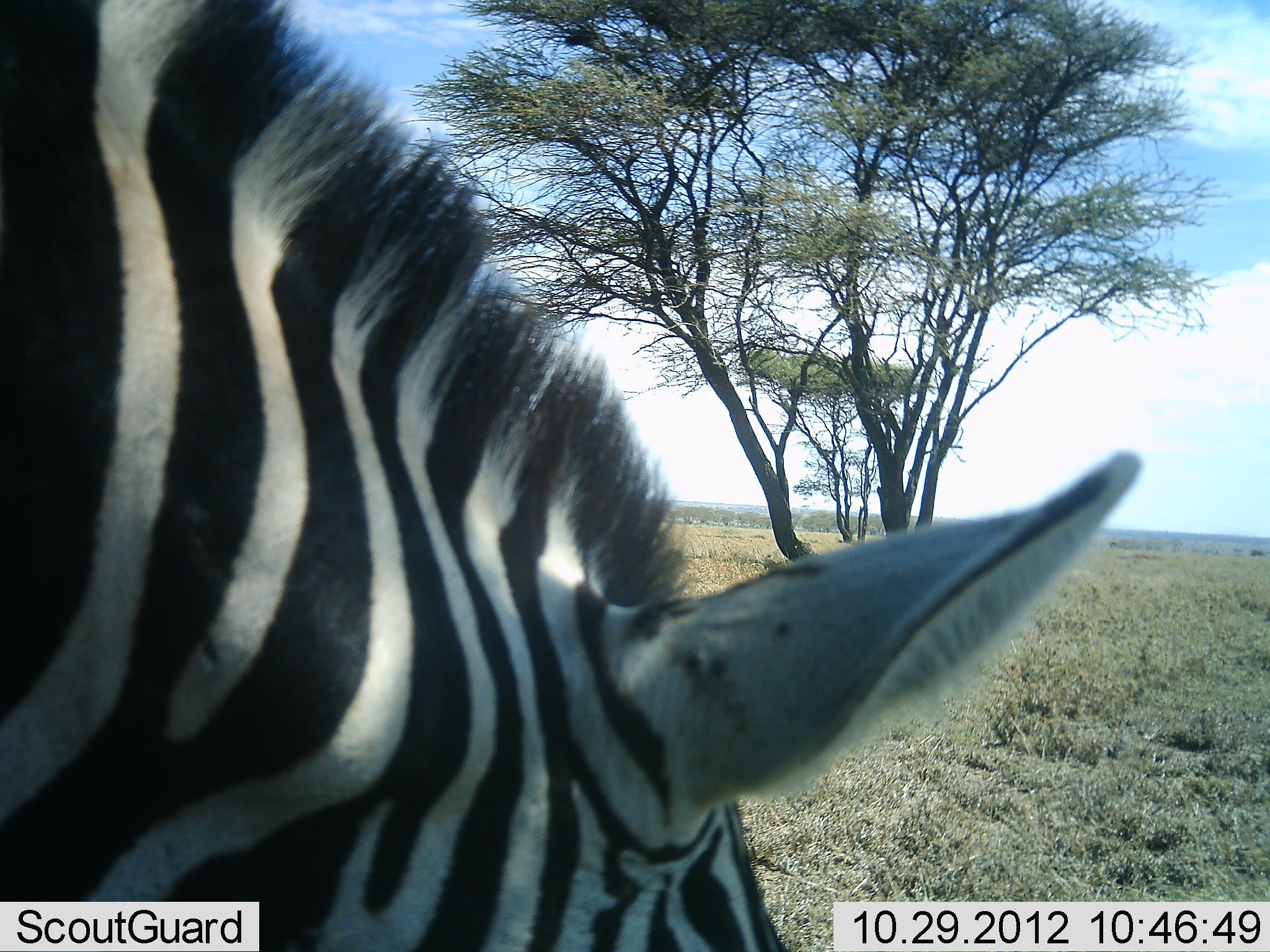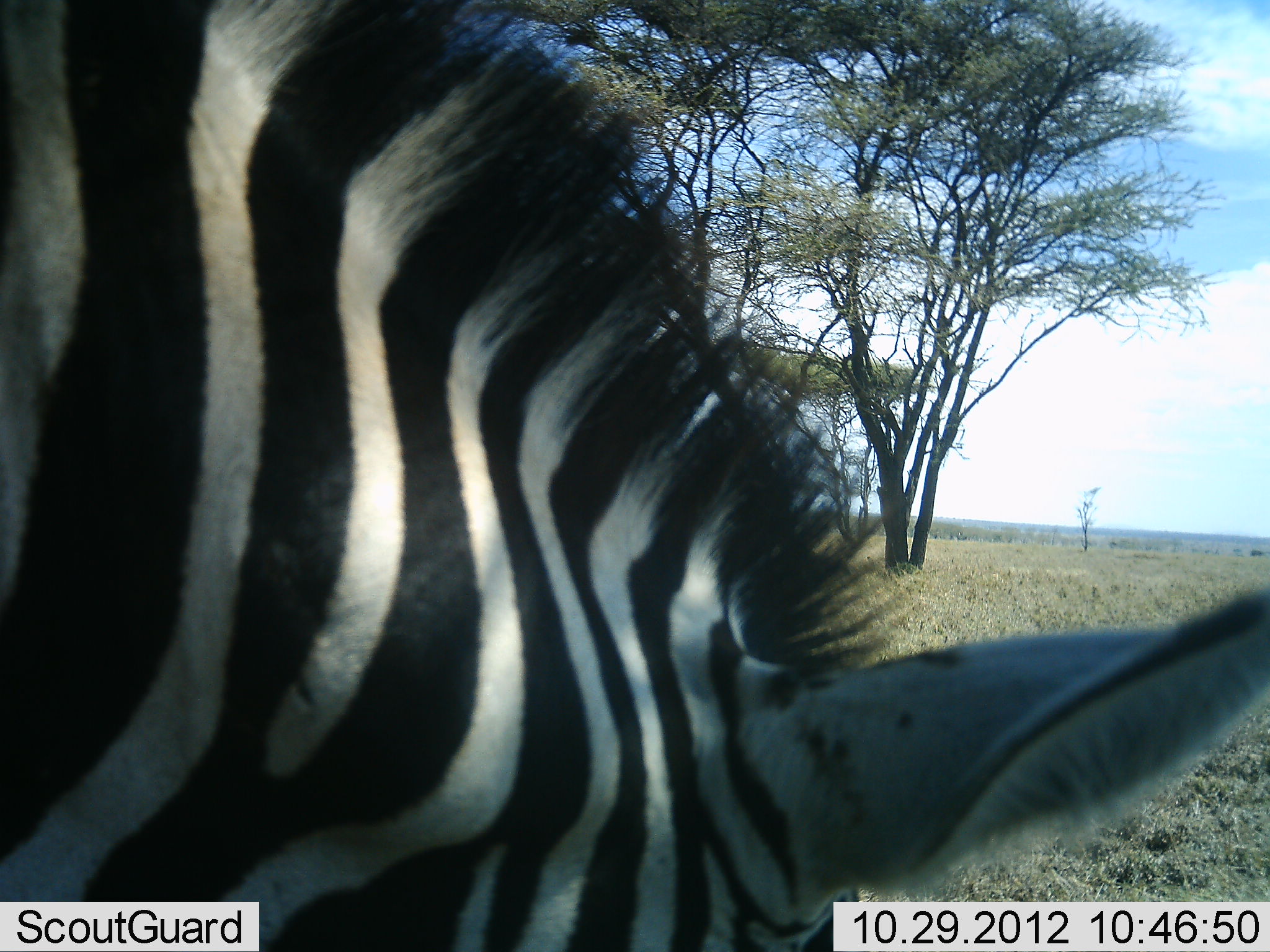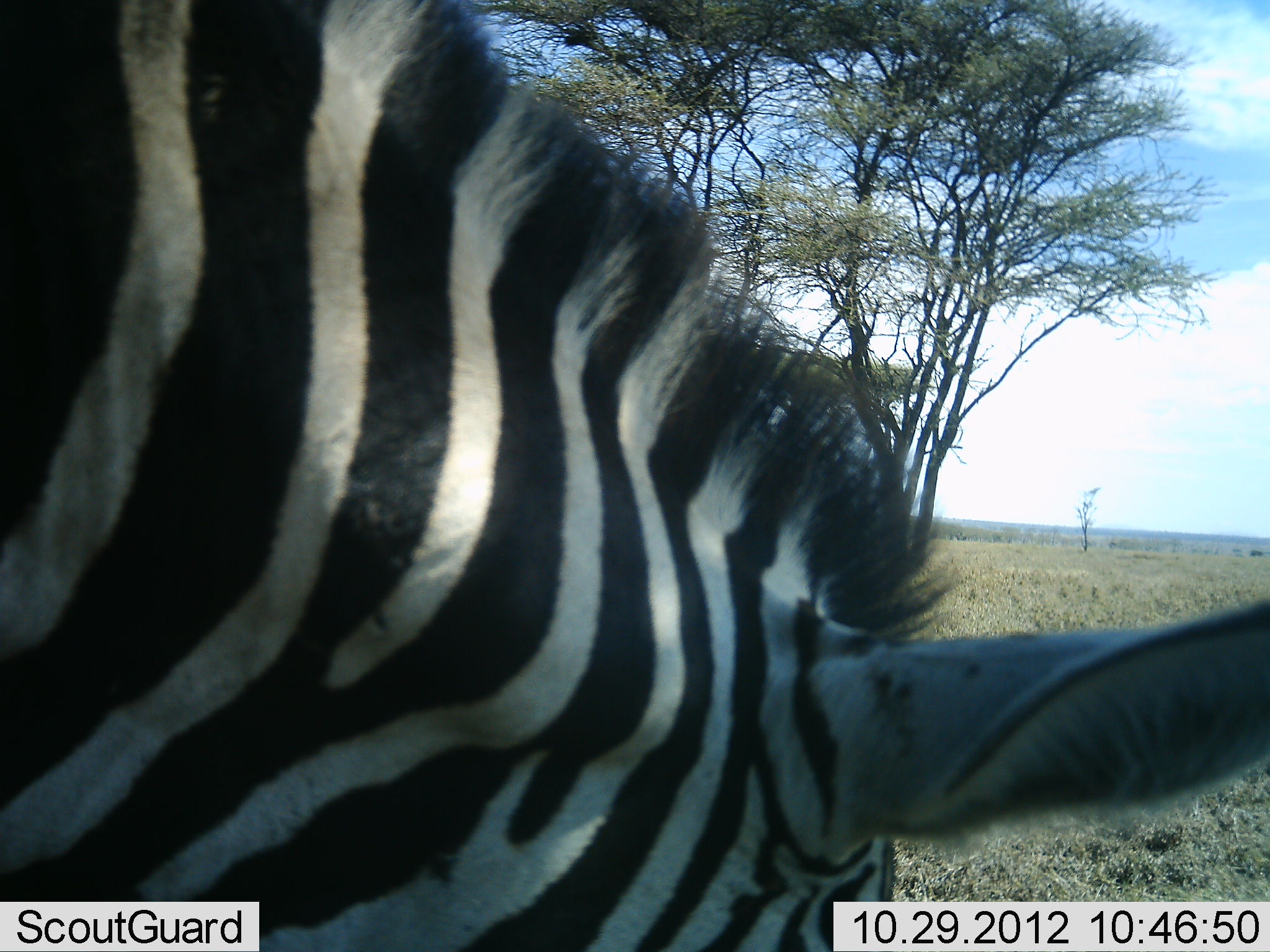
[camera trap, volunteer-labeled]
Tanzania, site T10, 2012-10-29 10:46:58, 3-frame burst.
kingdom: Animalia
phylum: Chordata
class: Mammalia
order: Perissodactyla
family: Equidae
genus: Equus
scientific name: Equus quagga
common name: plains zebra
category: zebra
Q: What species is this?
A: Zebra (plains zebra) (Equus quagga).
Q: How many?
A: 1.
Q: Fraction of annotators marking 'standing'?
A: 30%.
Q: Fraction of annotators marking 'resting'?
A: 0%.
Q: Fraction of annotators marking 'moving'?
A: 10%.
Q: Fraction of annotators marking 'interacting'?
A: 0%.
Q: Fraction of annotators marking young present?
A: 0%.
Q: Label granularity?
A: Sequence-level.